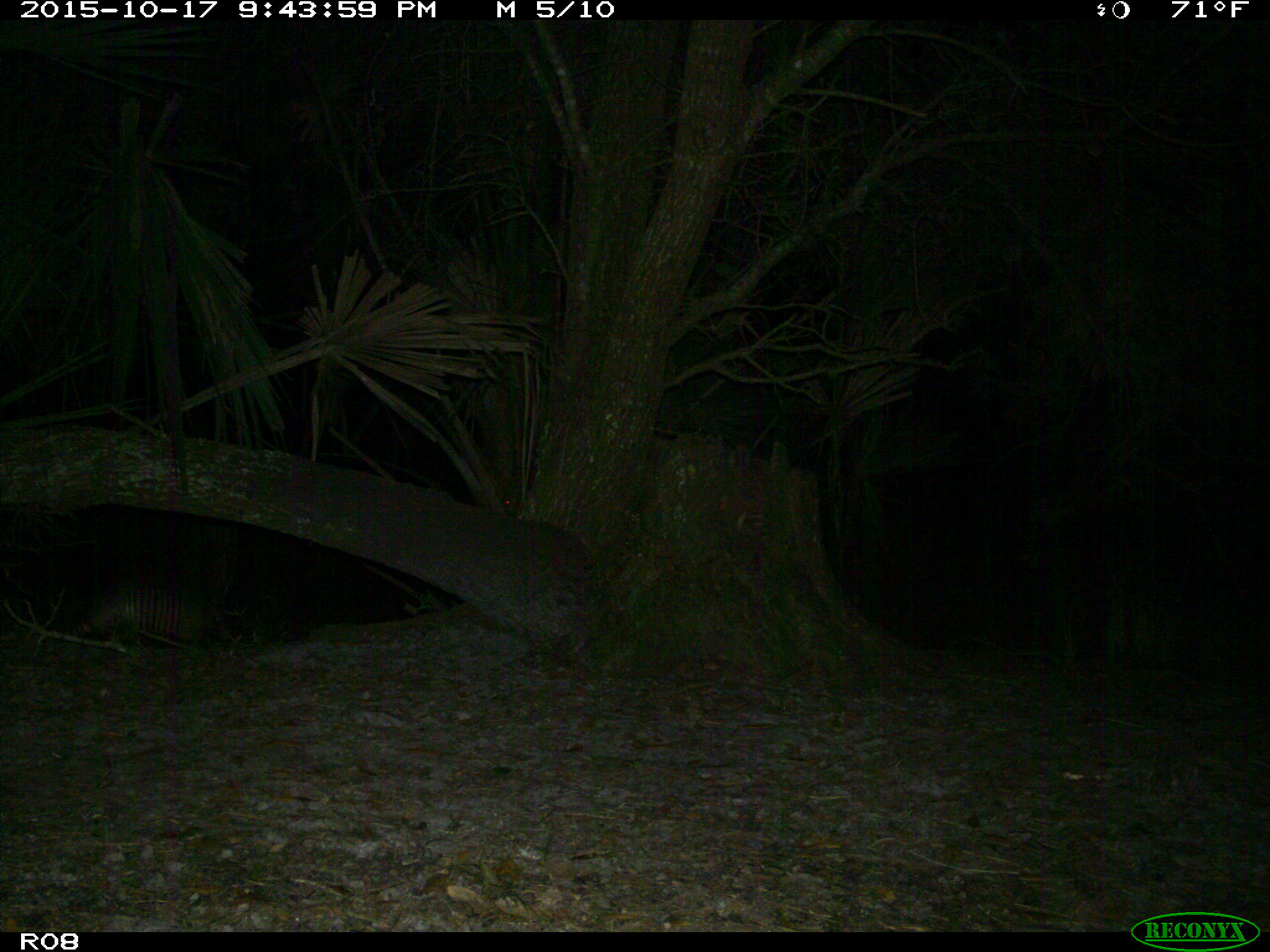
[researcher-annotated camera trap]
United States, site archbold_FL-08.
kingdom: Animalia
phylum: Chordata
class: Mammalia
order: Cingulata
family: Dasypodidae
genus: Dasypus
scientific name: Dasypus novemcinctus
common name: nine-banded armadillo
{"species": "Dasypus novemcinctus (nine-banded armadillo)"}